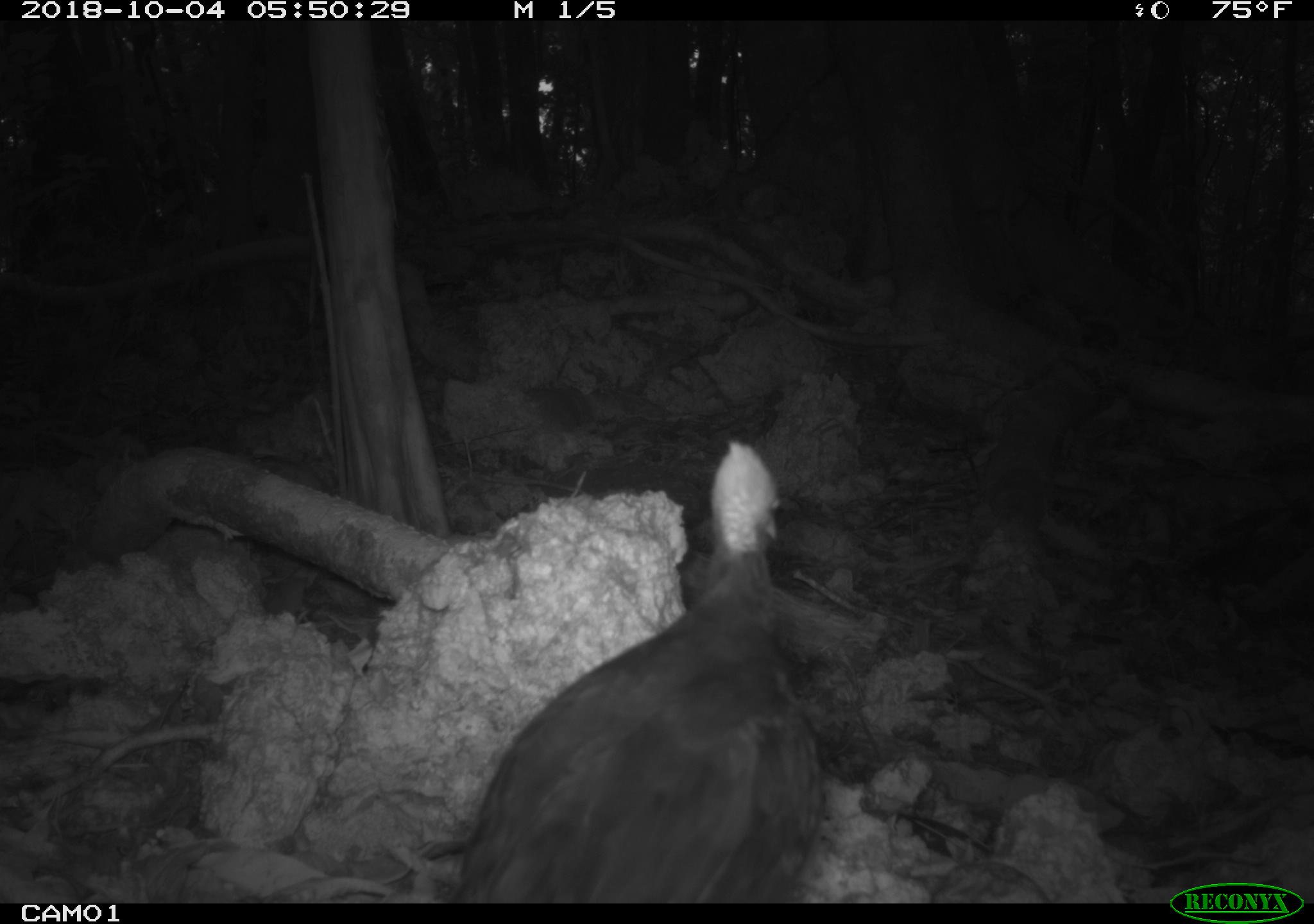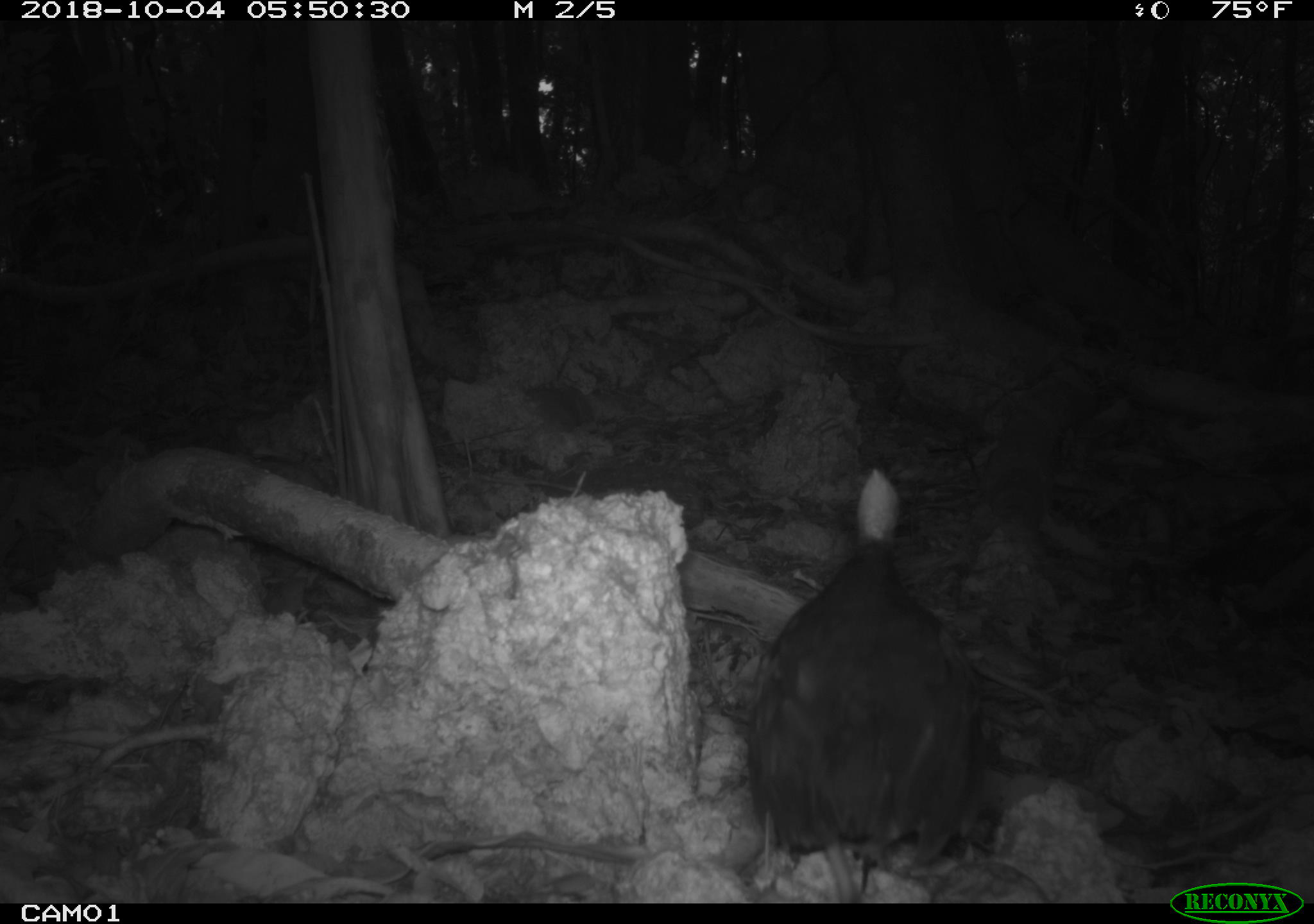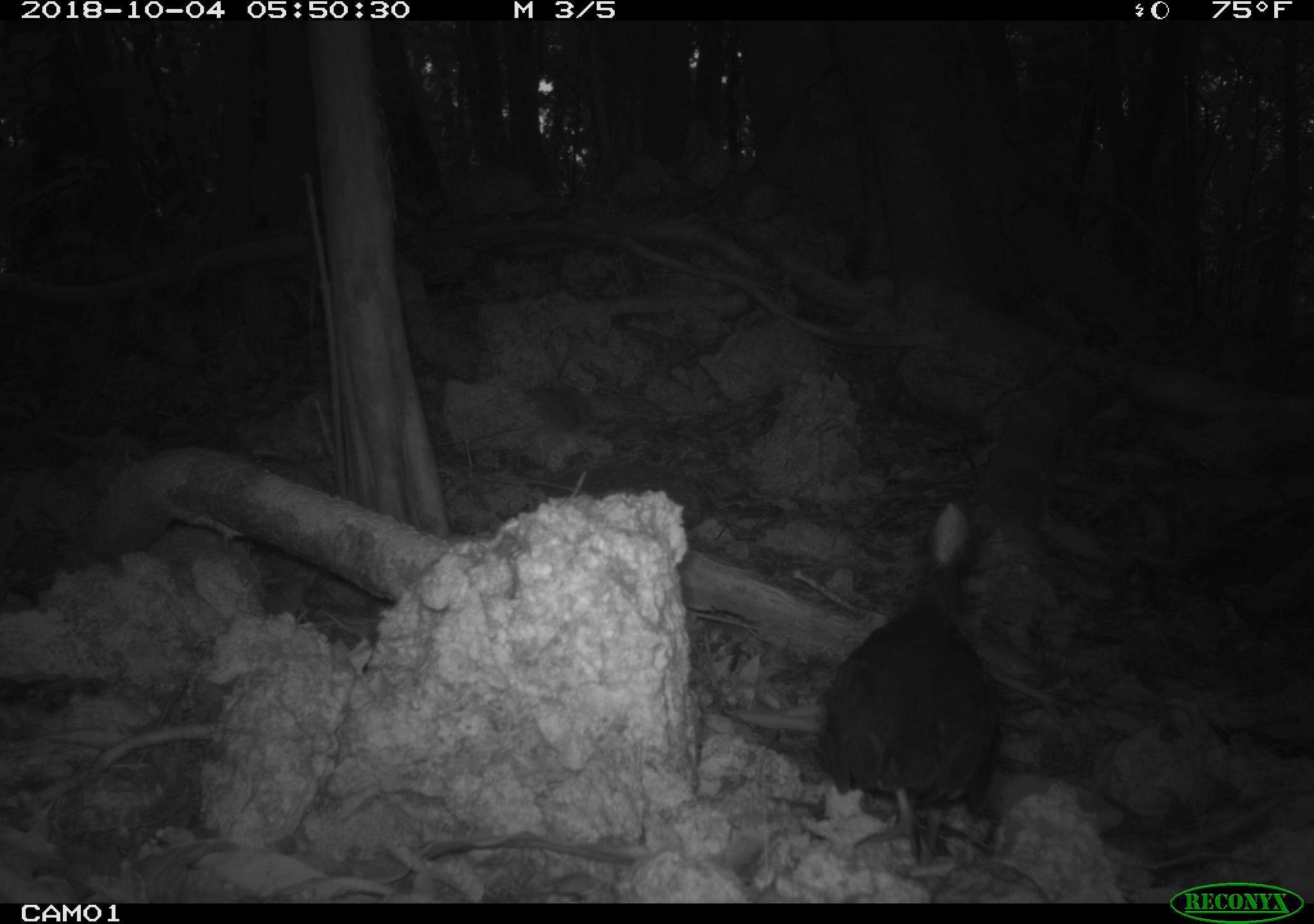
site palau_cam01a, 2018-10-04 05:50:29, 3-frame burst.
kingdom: Animalia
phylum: Chordata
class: Aves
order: Galliformes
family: Megapodiidae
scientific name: Megapodiidae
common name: megapode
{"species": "megapode (Megapodiidae)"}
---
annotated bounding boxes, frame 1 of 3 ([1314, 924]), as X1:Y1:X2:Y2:
megapode: 443:438:823:902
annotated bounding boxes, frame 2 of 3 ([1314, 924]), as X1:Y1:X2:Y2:
megapode: 740:469:984:902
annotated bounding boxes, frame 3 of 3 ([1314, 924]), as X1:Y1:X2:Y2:
megapode: 765:496:1017:862